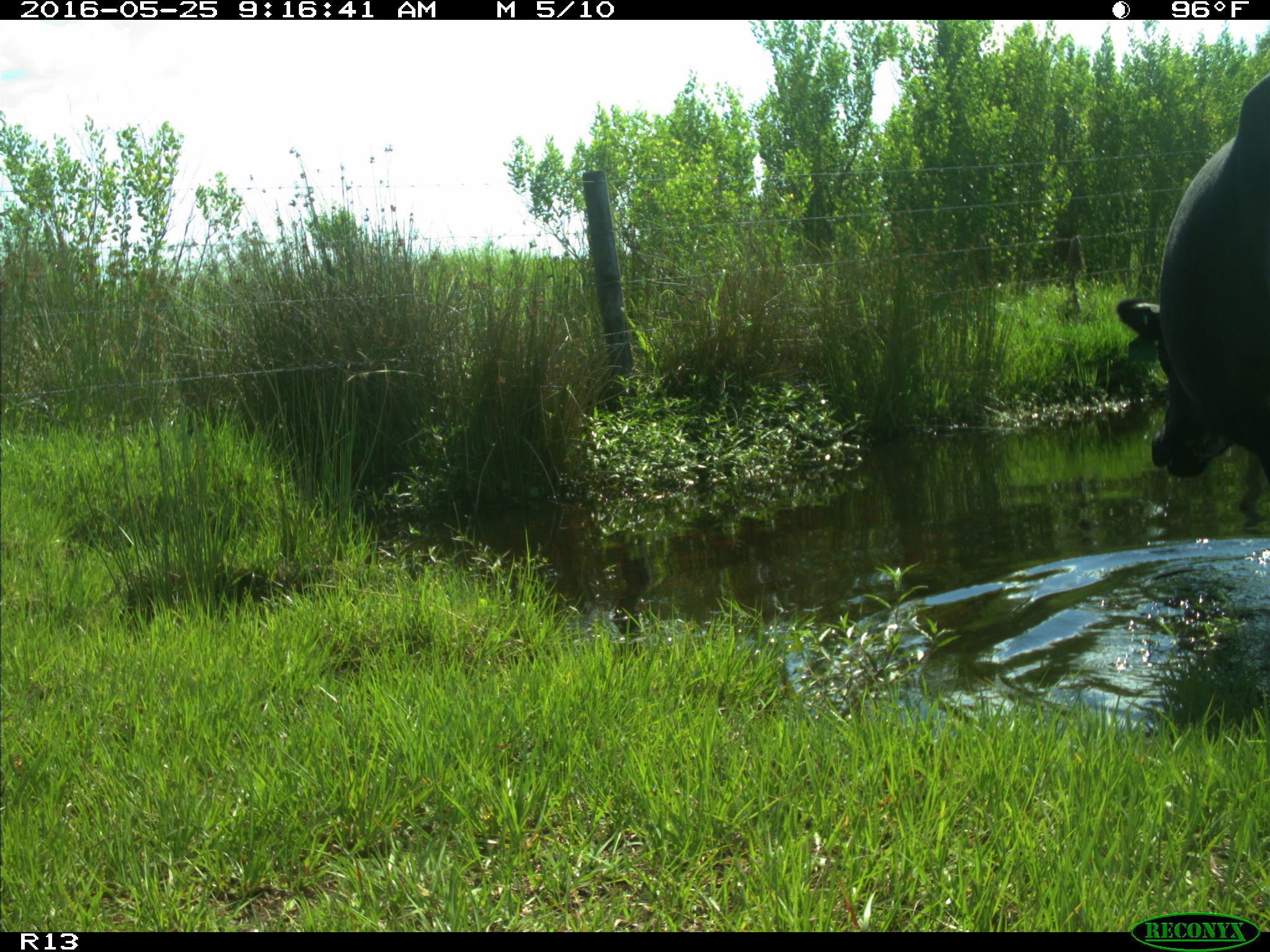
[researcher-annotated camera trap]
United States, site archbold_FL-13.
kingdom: Animalia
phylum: Chordata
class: Mammalia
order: Artiodactyla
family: Bovidae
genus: Bos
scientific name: Bos taurus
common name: domestic cow